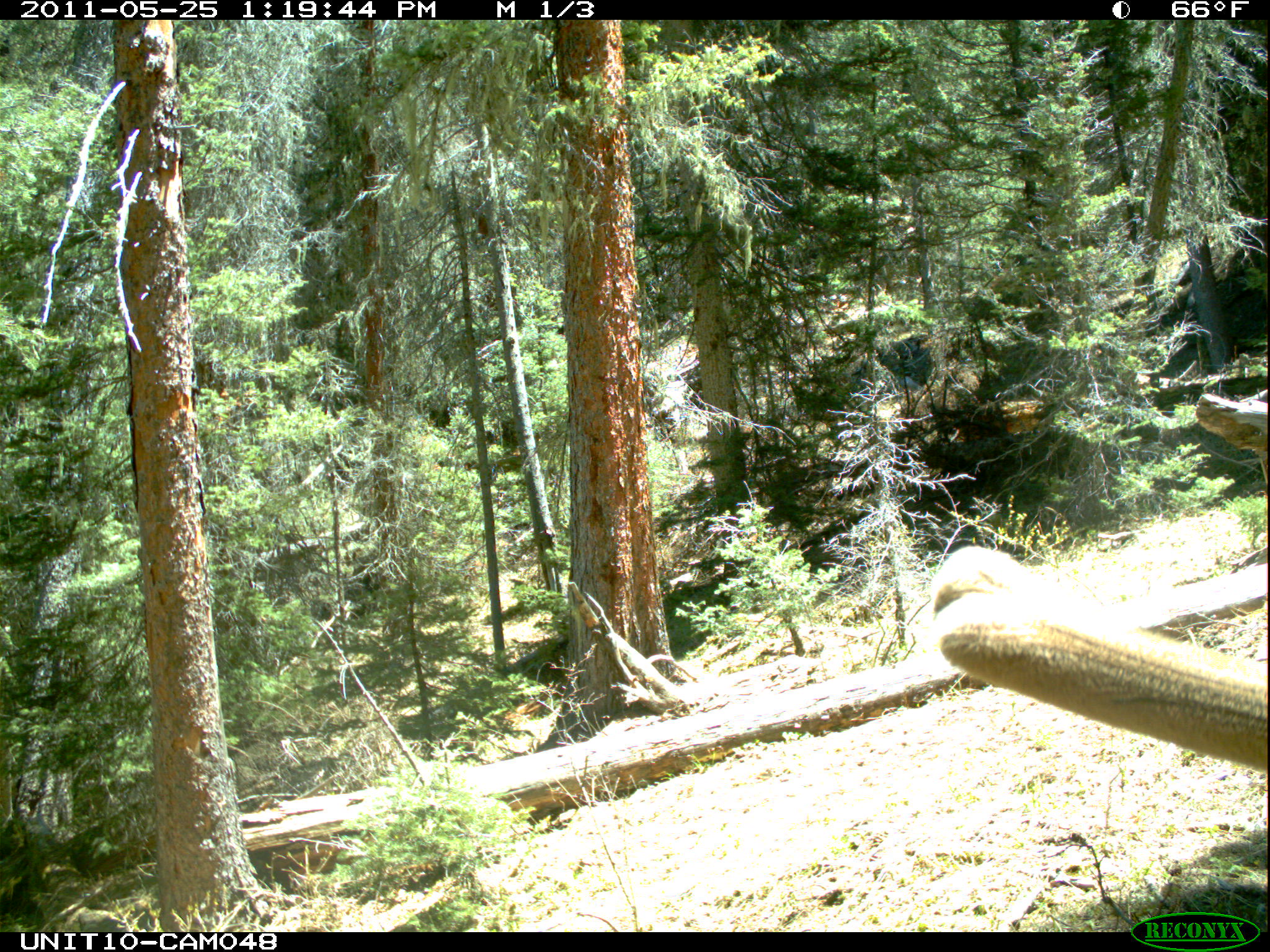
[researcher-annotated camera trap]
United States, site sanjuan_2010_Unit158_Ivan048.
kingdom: Animalia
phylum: Chordata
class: Mammalia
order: Artiodactyla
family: Cervidae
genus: Cervus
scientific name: Cervus elaphus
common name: red deer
Cervus elaphus (red deer).